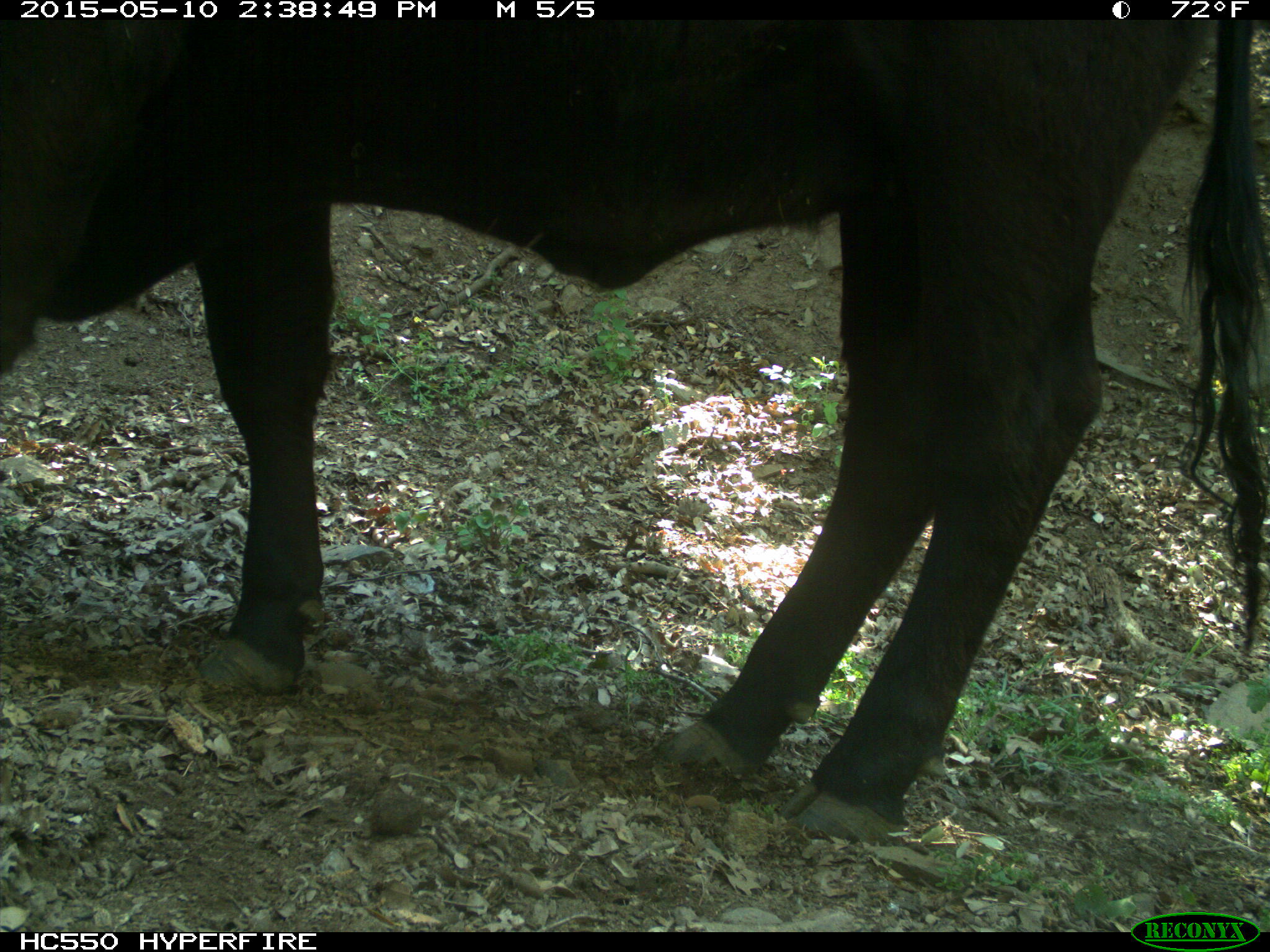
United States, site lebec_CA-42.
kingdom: Animalia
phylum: Chordata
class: Mammalia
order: Artiodactyla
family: Bovidae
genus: Bos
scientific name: Bos taurus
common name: domestic cow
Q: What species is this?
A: Bos taurus (domestic cow).